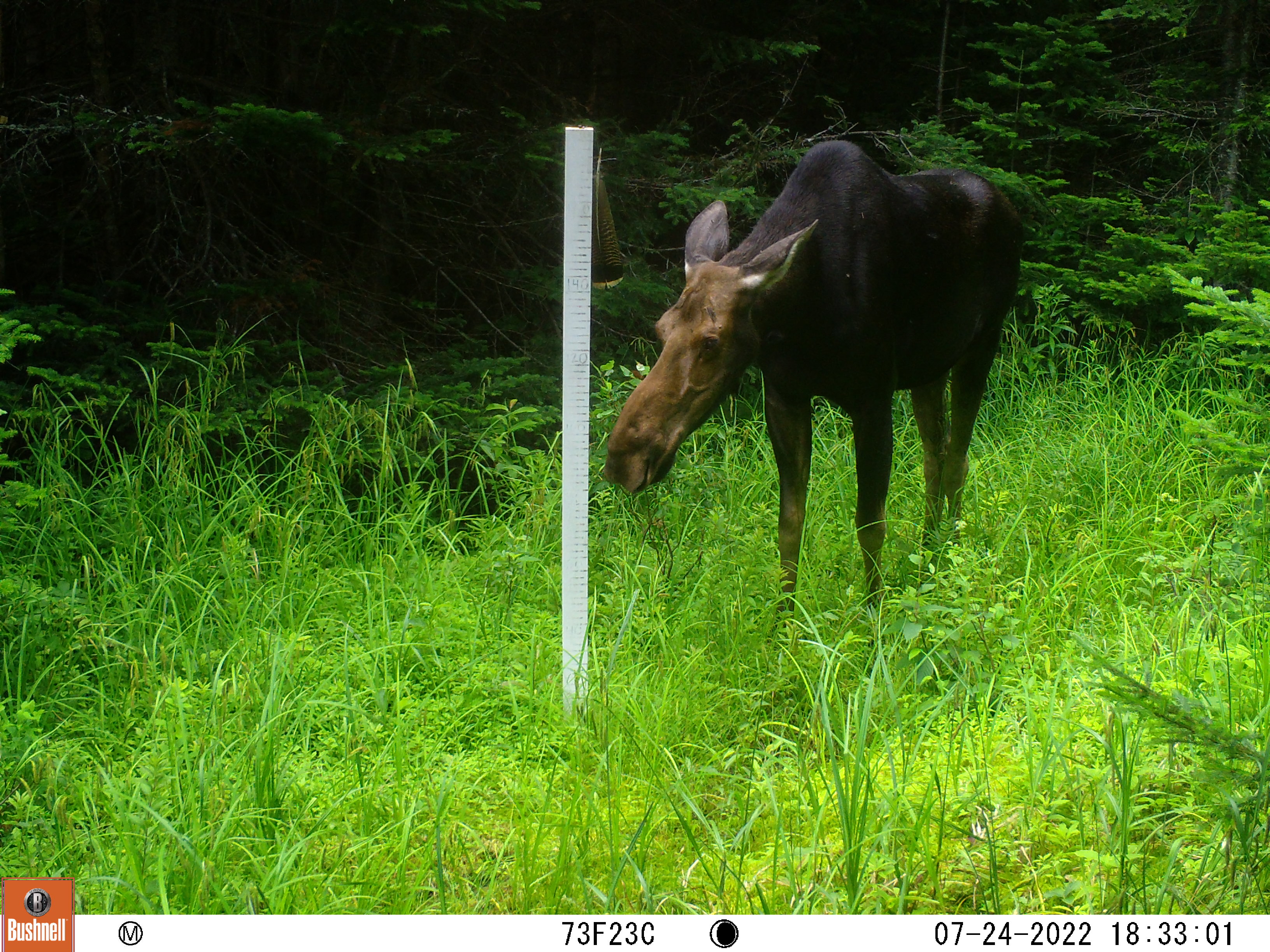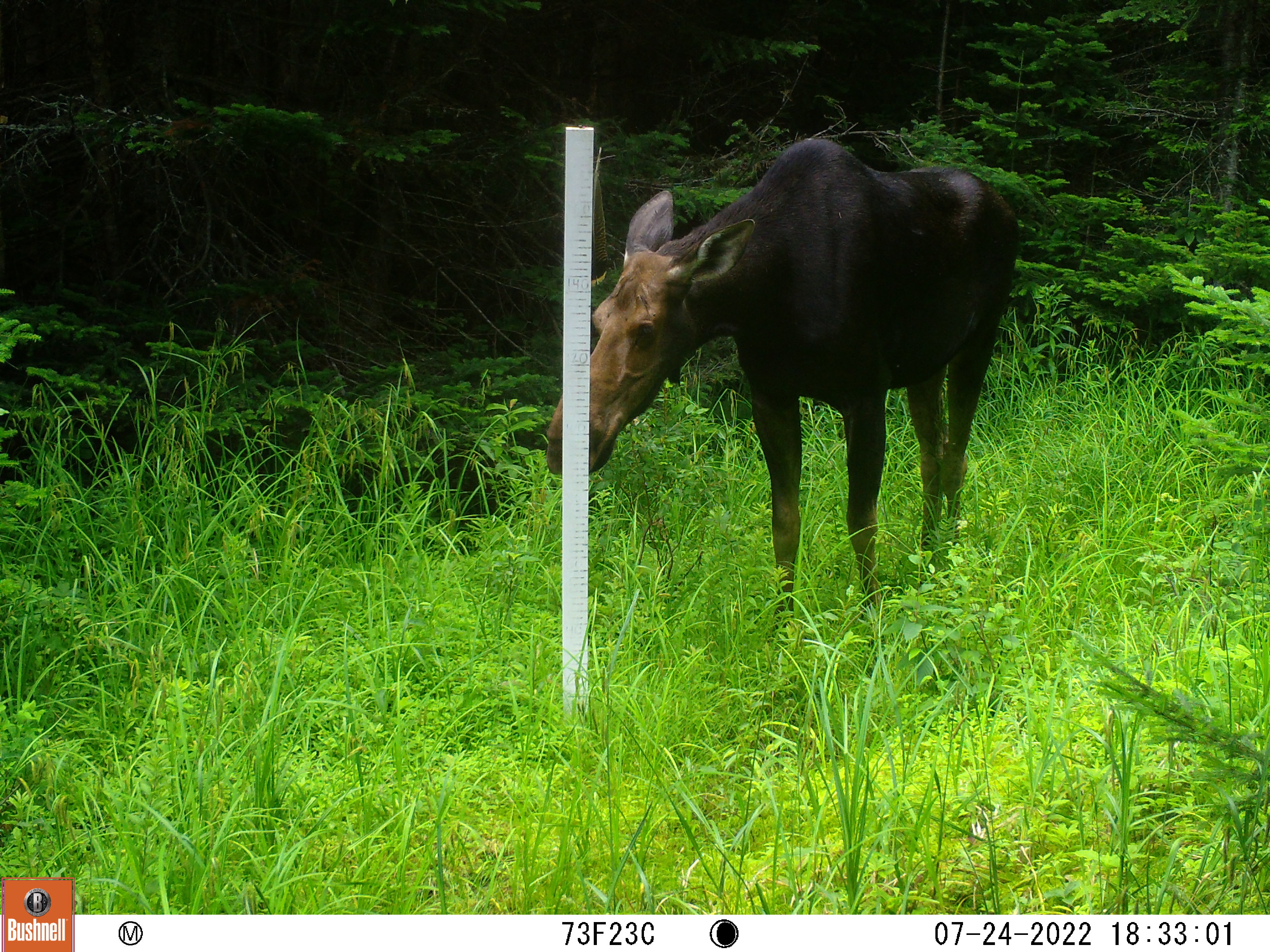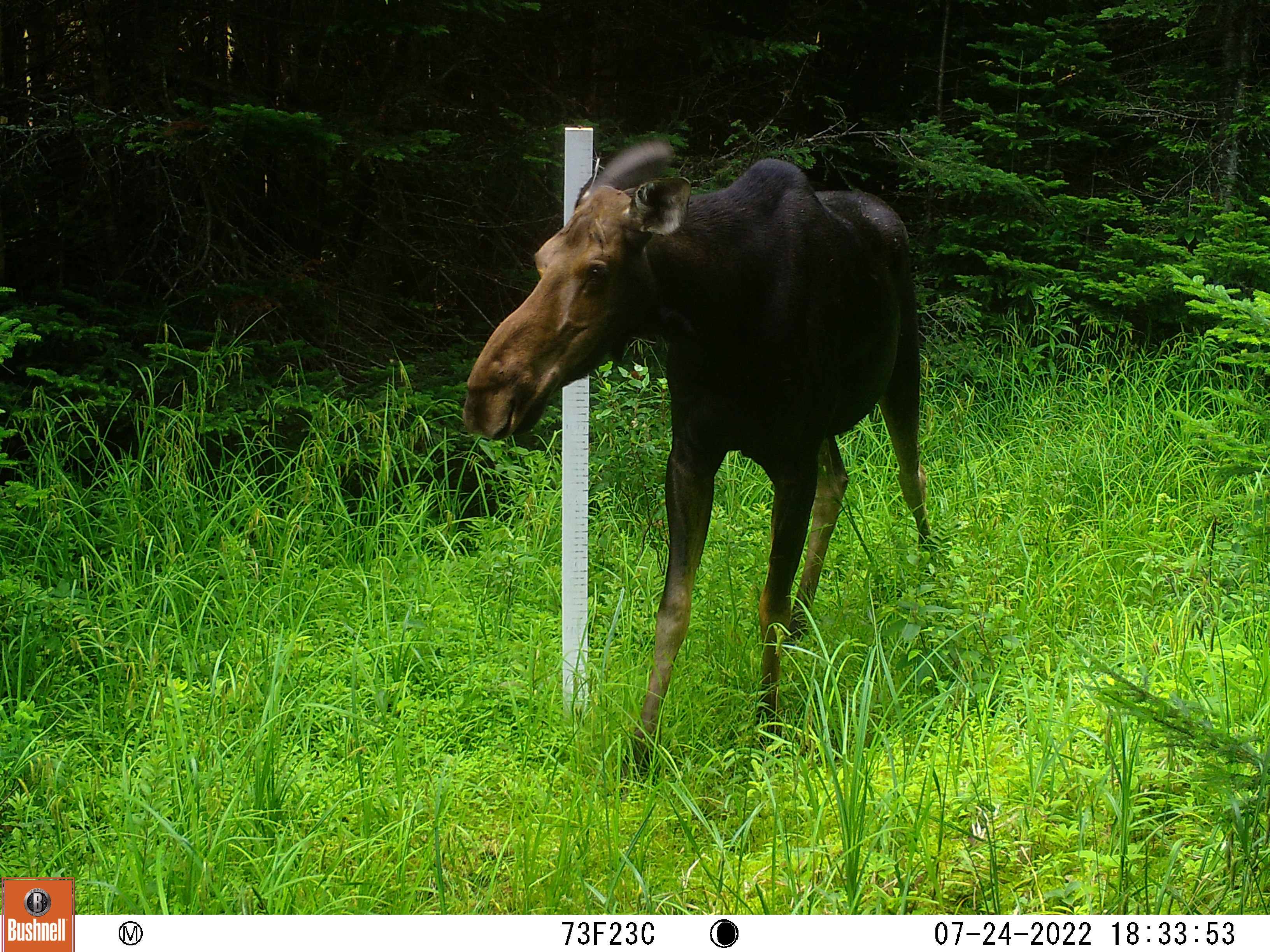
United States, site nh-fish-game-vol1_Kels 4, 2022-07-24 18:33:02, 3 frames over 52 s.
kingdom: Animalia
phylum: Chordata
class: Mammalia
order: Artiodactyla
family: Cervidae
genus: Alces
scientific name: Alces alces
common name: moose